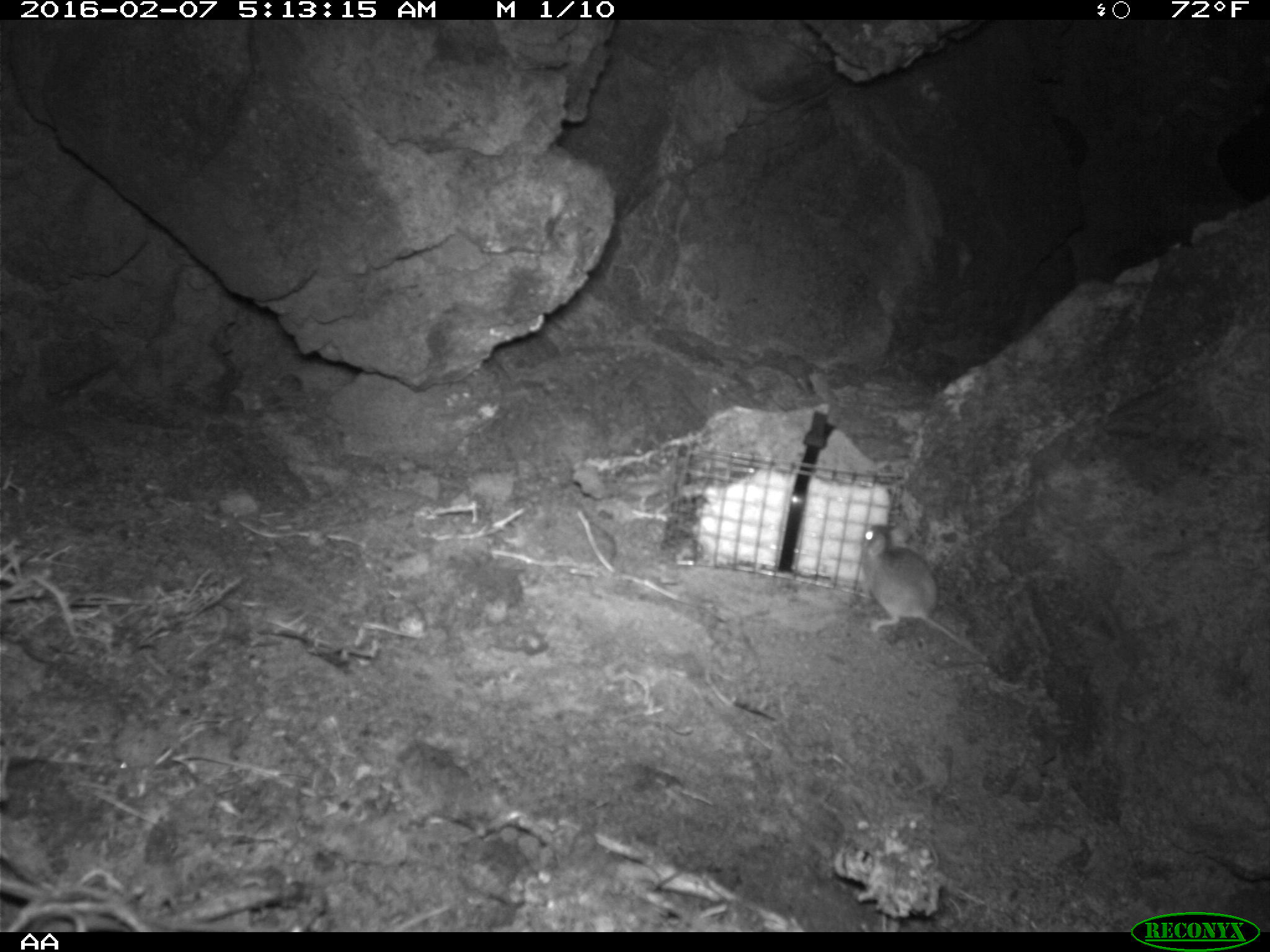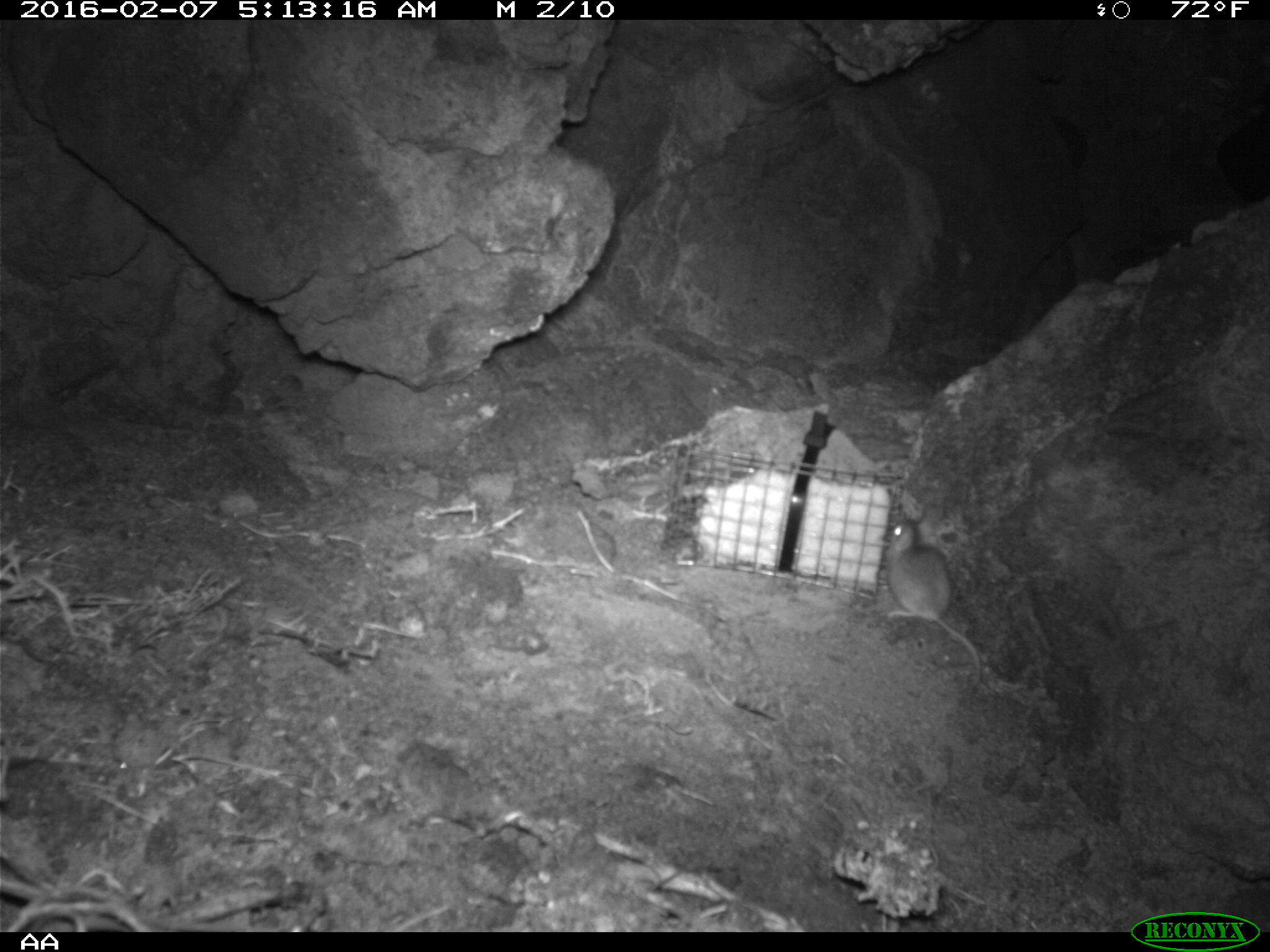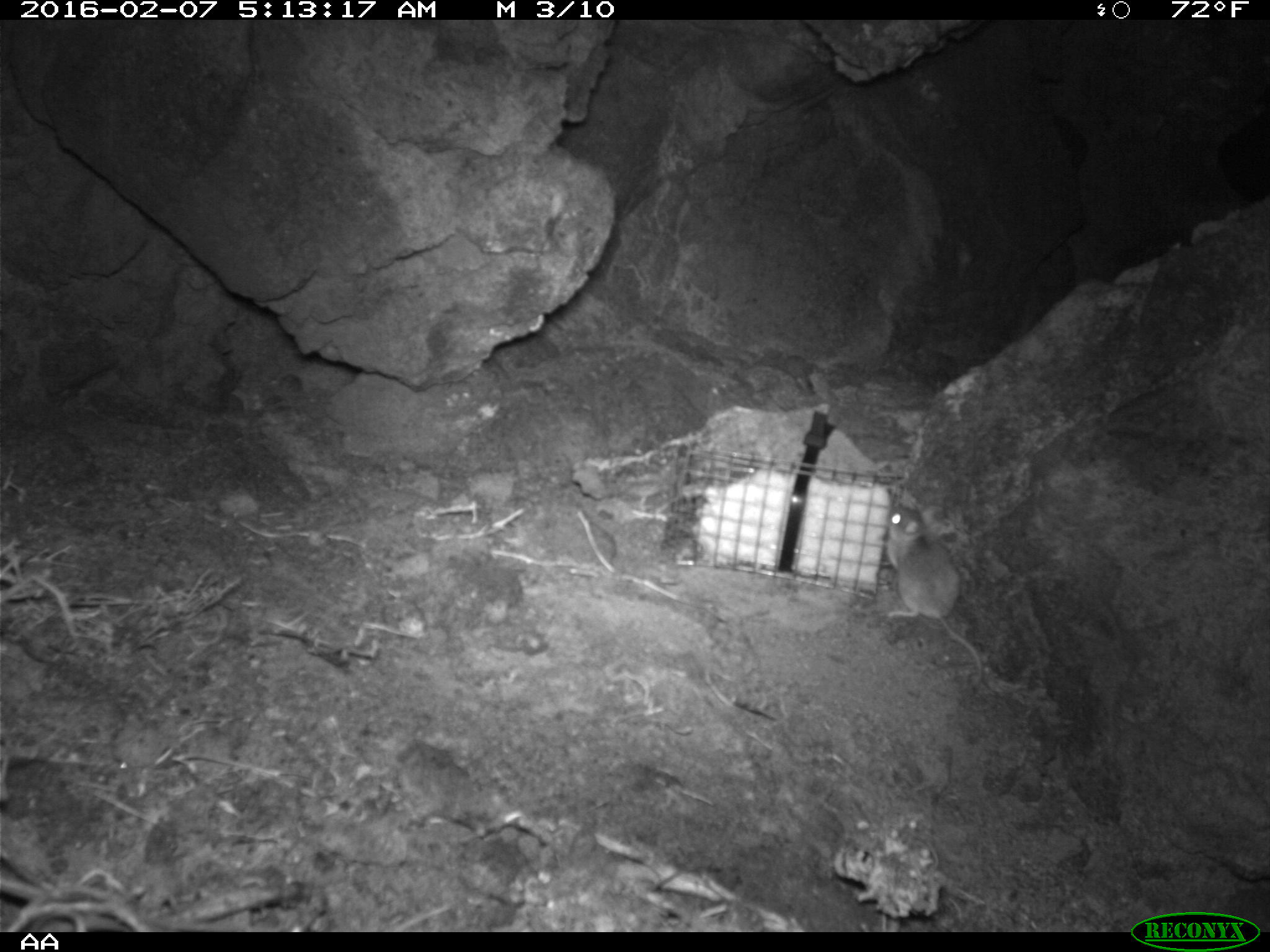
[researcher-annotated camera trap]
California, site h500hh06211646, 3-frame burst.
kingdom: Animalia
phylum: Chordata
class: Mammalia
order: Rodentia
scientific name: Rodentia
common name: rodent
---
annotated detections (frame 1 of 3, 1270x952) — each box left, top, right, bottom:
rodent: 854, 527, 987, 659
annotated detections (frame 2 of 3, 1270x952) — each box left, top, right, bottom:
rodent: 884, 517, 979, 681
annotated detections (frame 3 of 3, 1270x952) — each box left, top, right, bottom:
rodent: 886, 505, 982, 686